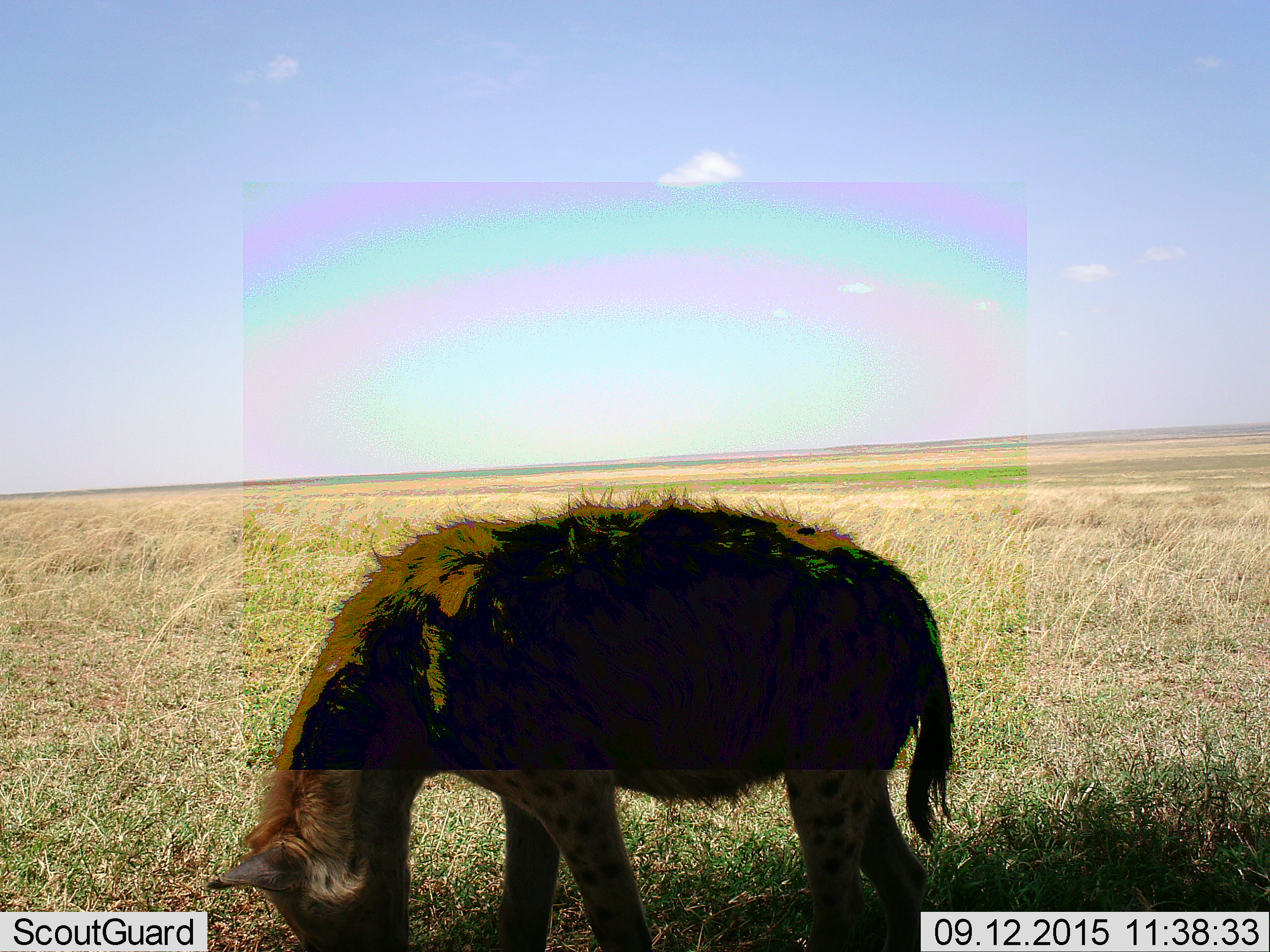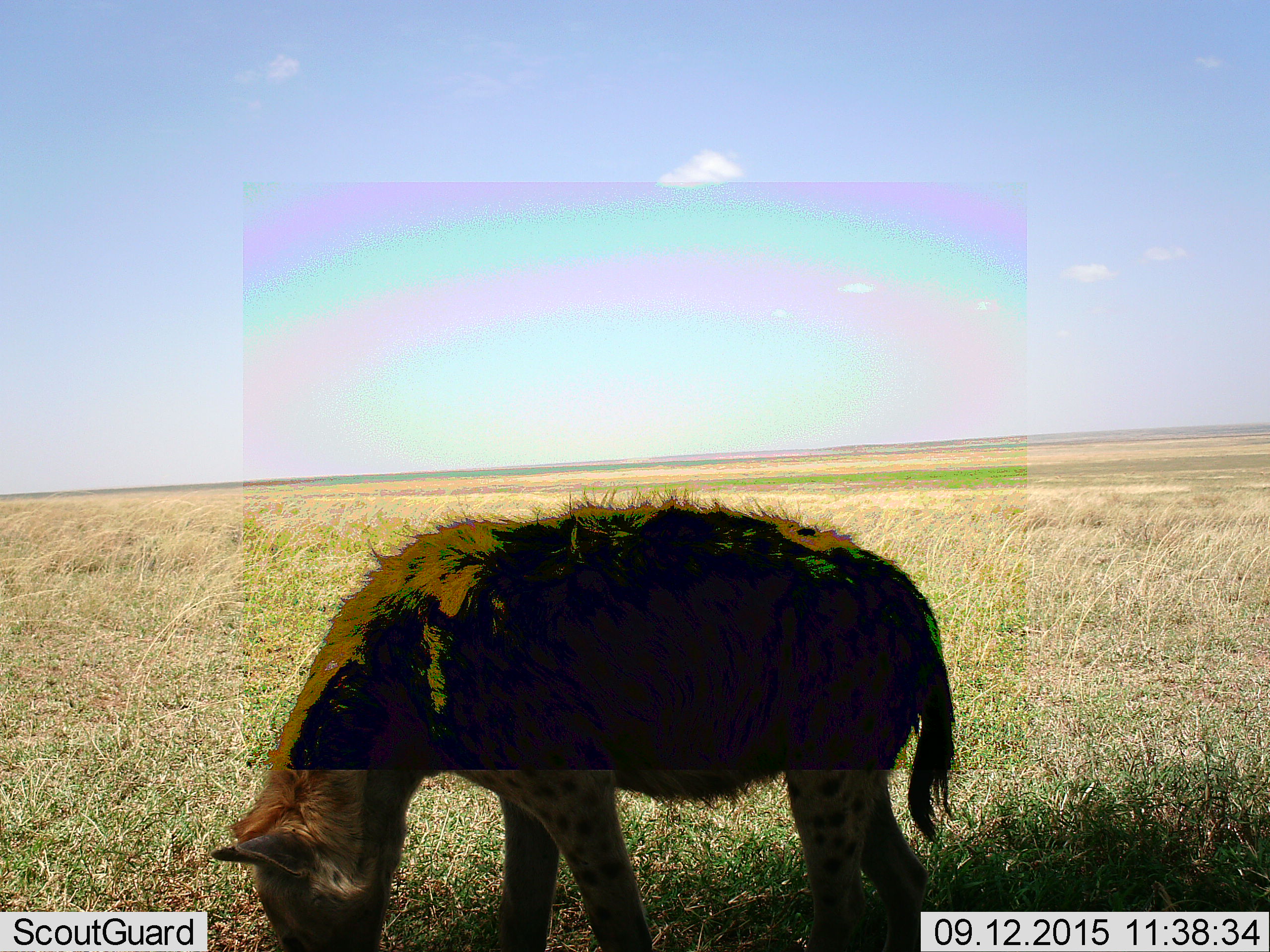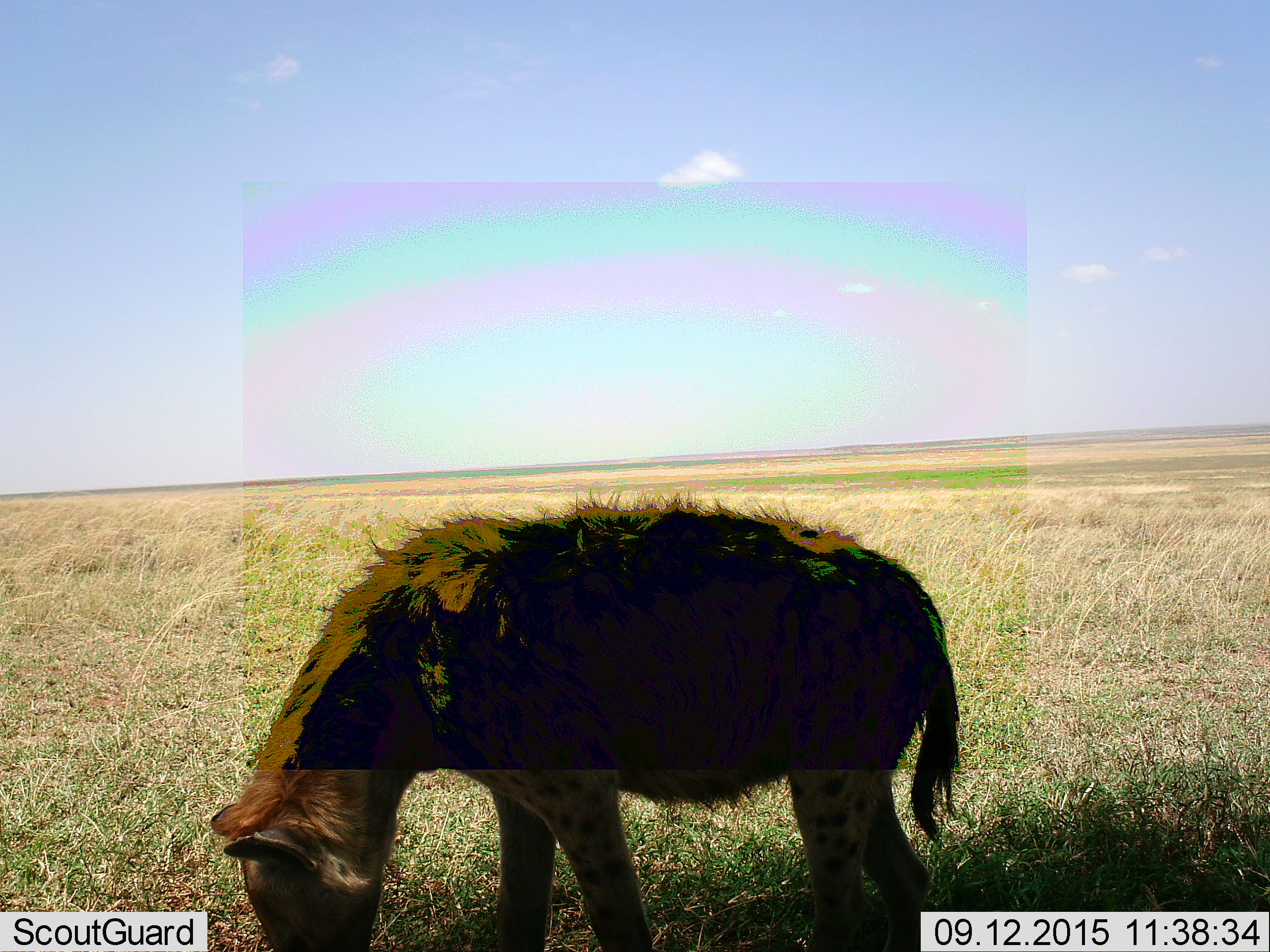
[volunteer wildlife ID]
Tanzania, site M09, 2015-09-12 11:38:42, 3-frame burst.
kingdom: Animalia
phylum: Chordata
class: Mammalia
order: Carnivora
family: Hyaenidae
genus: Crocuta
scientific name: Crocuta crocuta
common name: spotted hyena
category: hyenaspotted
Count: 1.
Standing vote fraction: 33%.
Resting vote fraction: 0%.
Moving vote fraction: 0%.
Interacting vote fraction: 11%.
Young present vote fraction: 0%.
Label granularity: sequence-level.